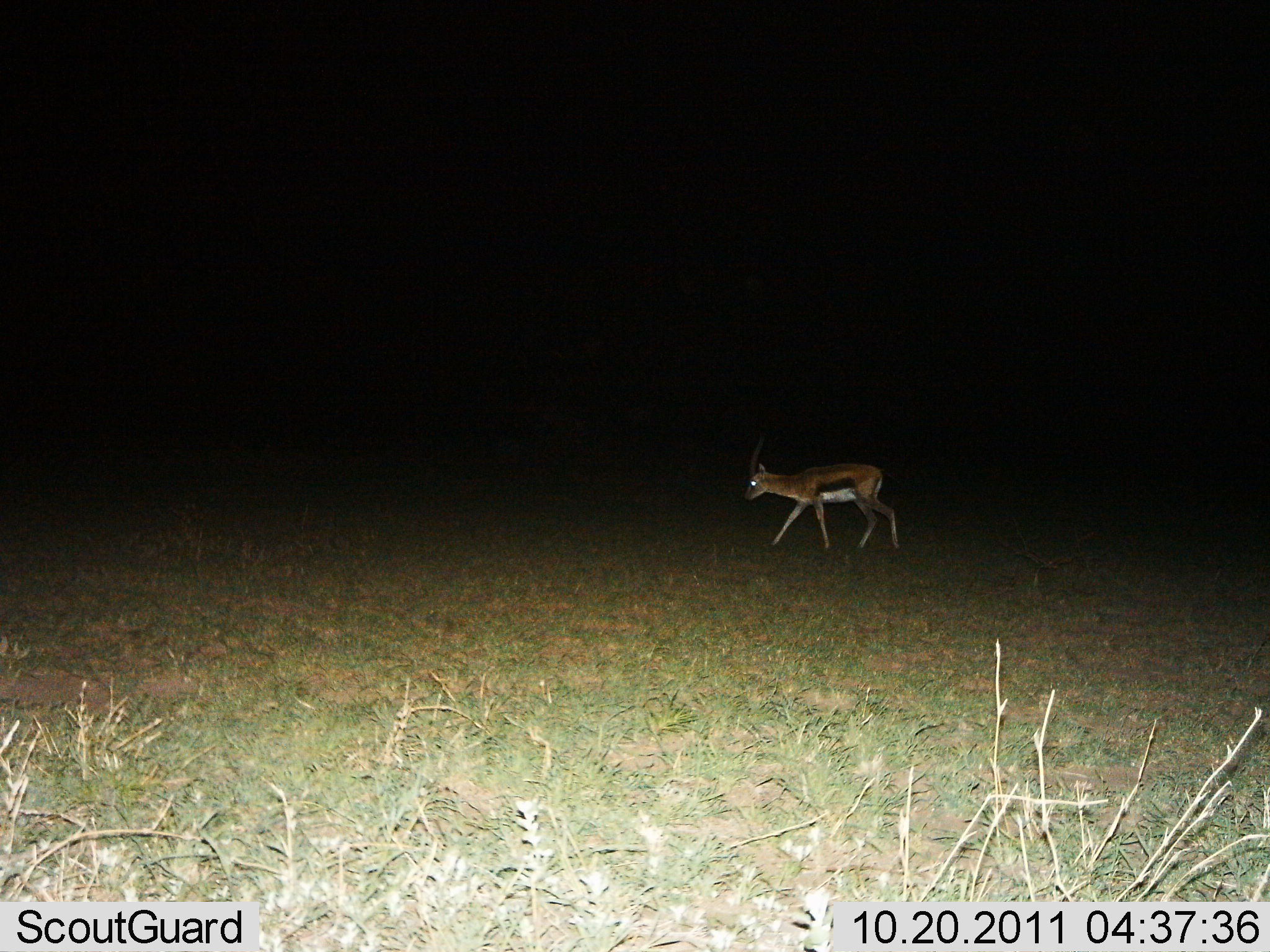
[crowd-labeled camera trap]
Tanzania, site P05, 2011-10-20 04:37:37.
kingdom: Animalia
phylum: Chordata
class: Mammalia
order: Artiodactyla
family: Bovidae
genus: Eudorcas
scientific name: Eudorcas thomsonii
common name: thomson's gazelle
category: gazellethomsons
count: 1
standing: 0%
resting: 0%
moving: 92%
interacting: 0%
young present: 0%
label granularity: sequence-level